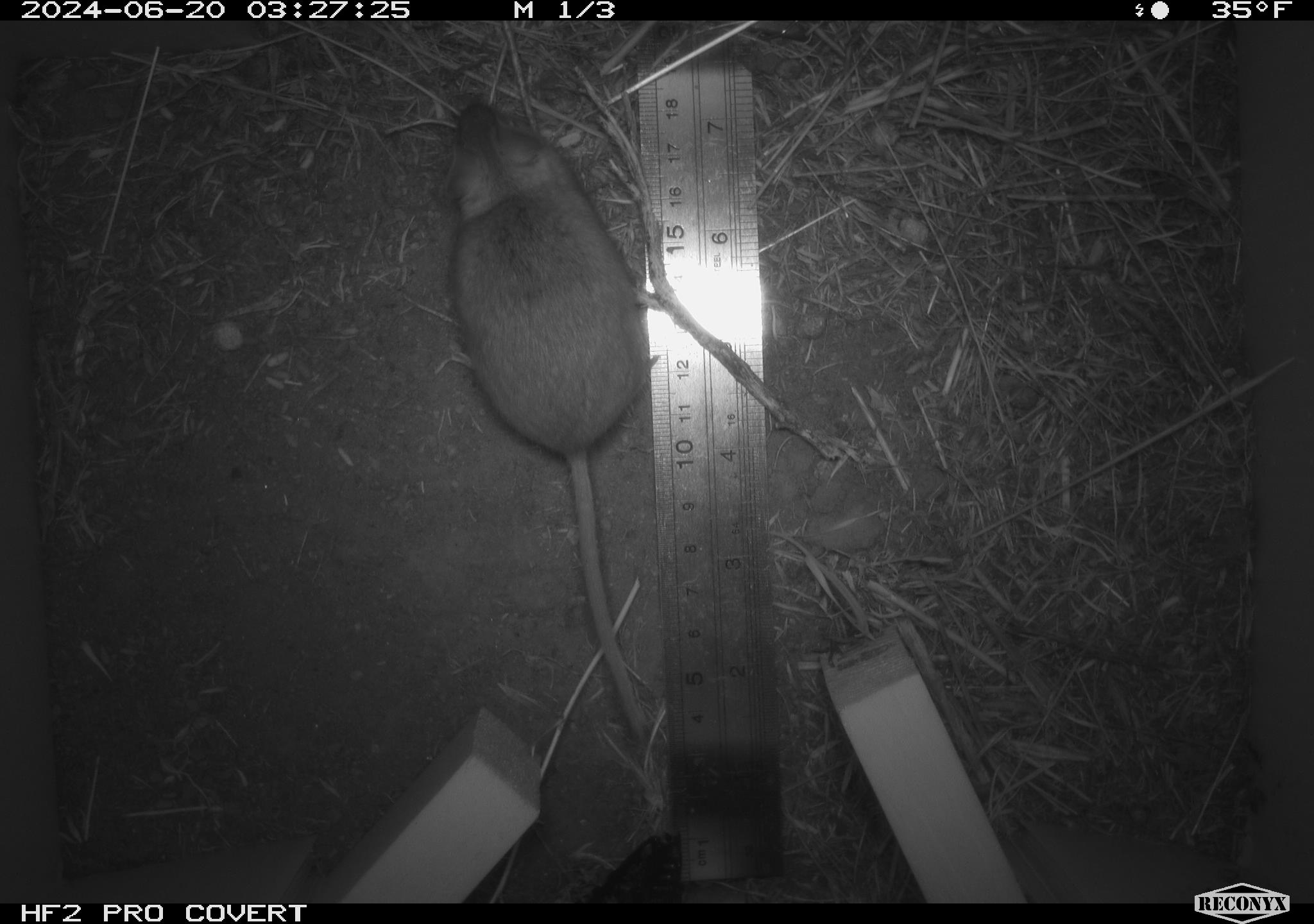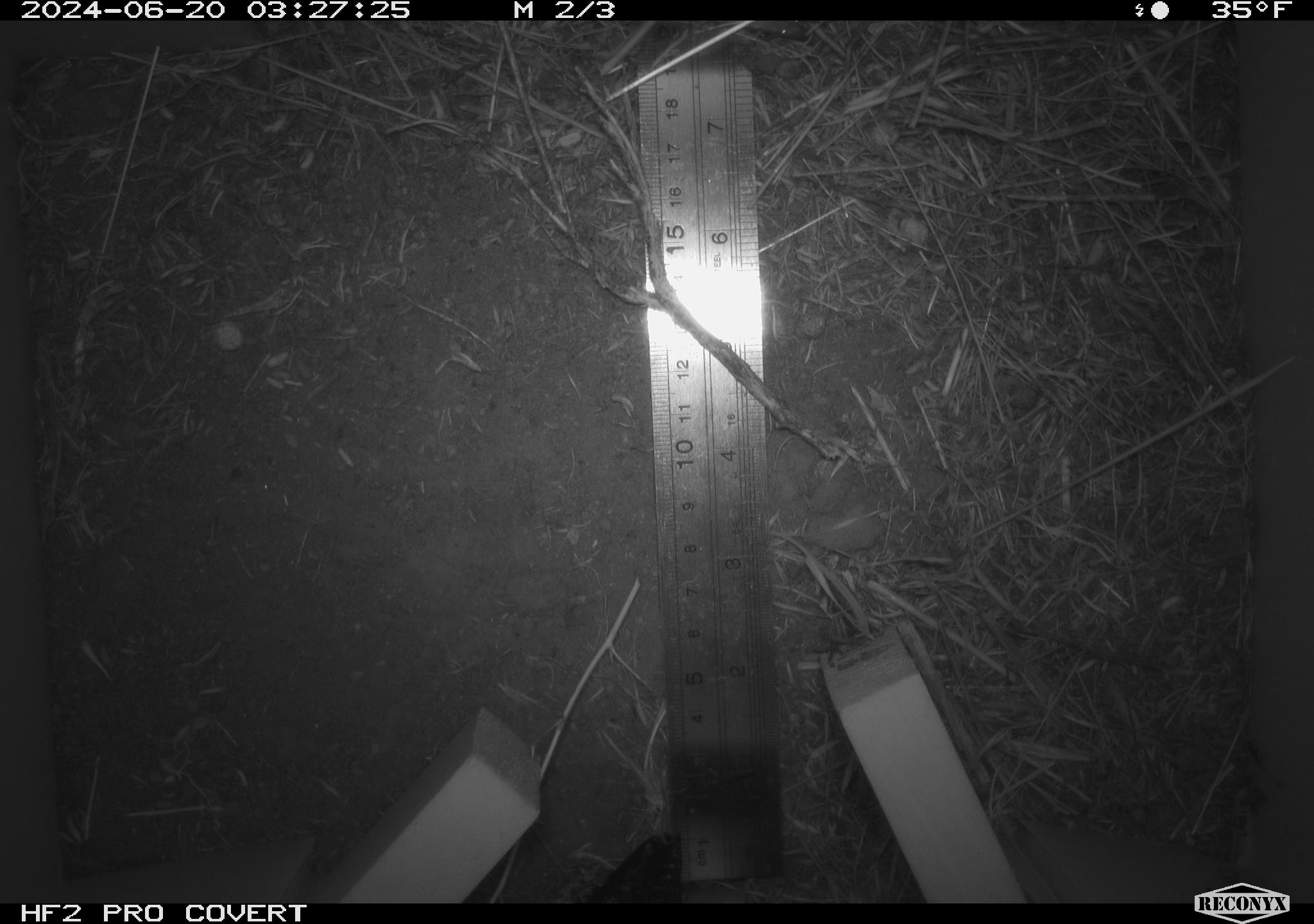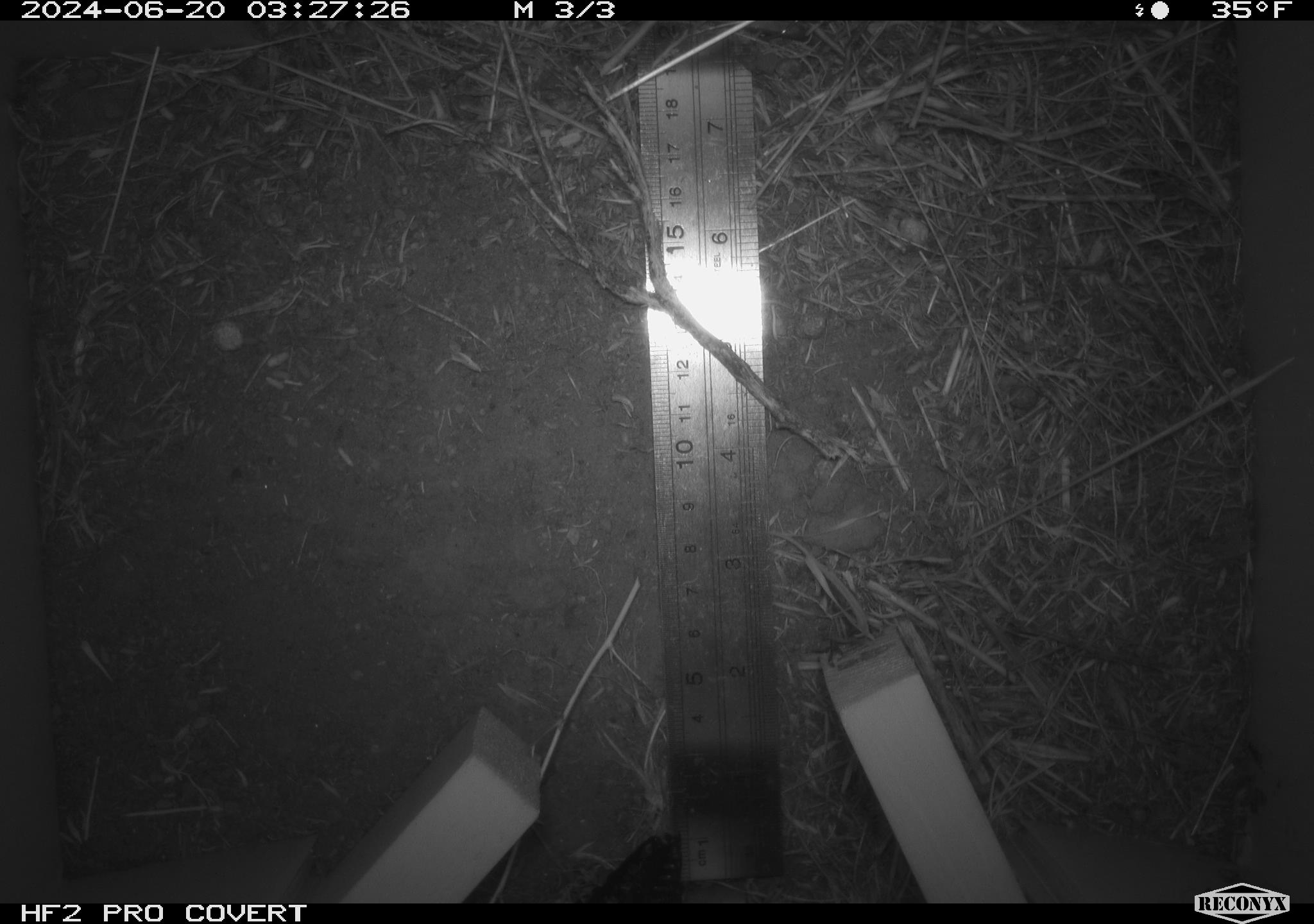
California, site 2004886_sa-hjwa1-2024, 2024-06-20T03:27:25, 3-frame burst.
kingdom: Animalia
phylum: Chordata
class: Mammalia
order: Rodentia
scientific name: Rodentia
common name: rodent